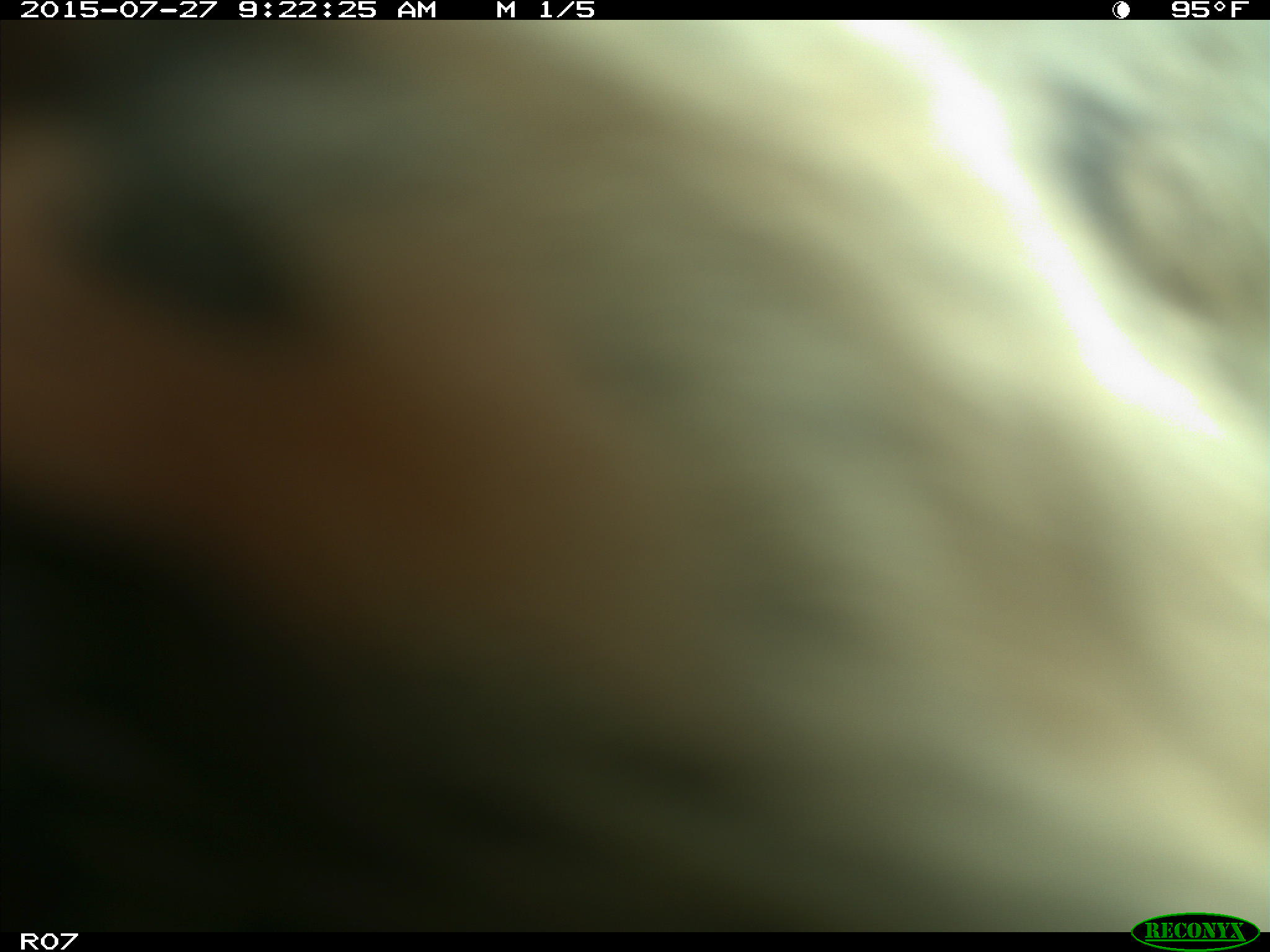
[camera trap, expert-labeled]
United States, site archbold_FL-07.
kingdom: Animalia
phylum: Chordata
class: Mammalia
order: Artiodactyla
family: Bovidae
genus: Bos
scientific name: Bos taurus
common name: domestic cow